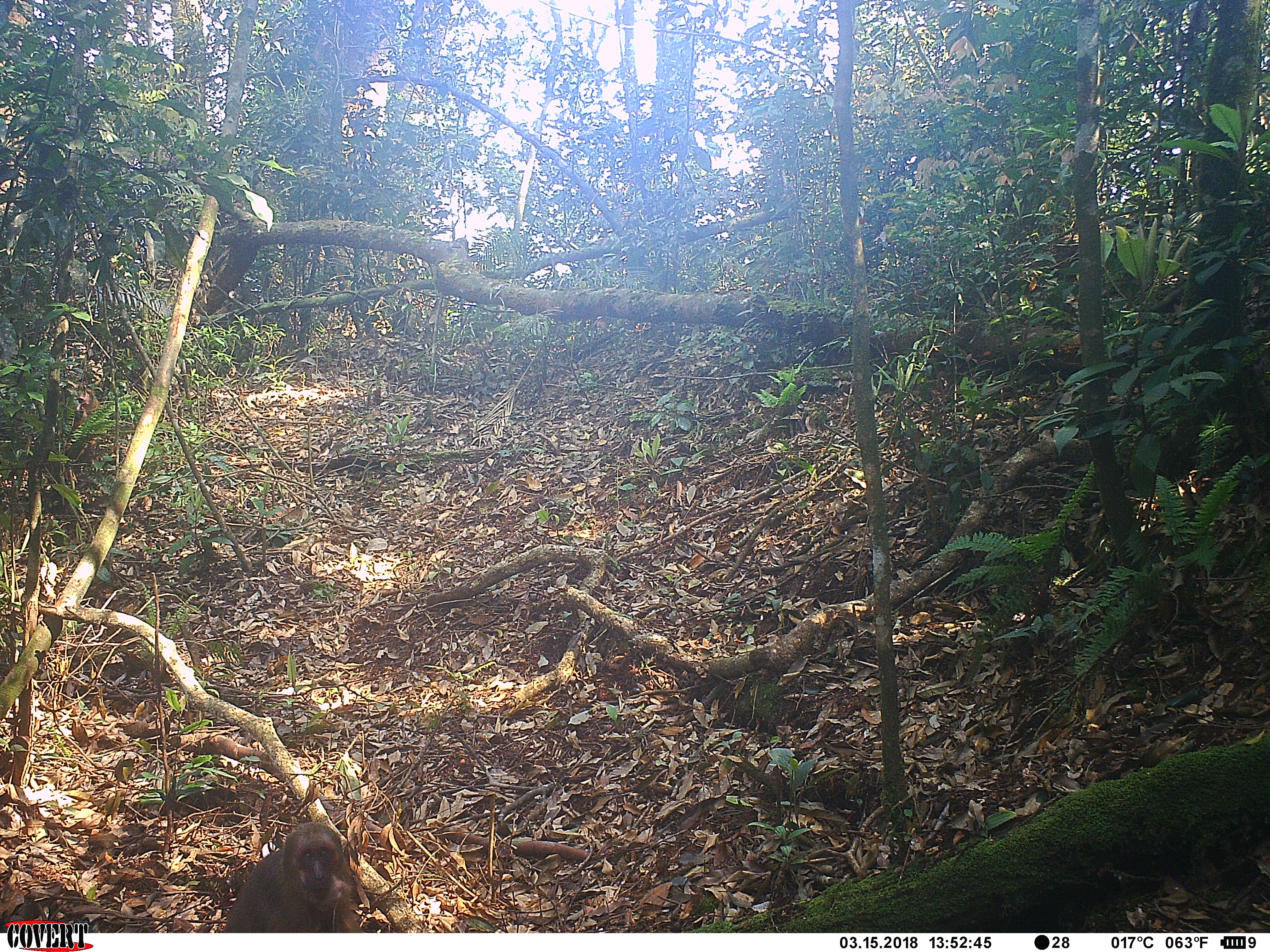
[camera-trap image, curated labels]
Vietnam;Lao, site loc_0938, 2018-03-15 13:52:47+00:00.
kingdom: Animalia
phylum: Chordata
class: Mammalia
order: Primates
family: Cercopithecidae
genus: Macaca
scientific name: Macaca arctoides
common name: stump-tailed macaque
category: stump tailed macaque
Stump tailed macaque (stump-tailed macaque) (Macaca arctoides). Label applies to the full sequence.